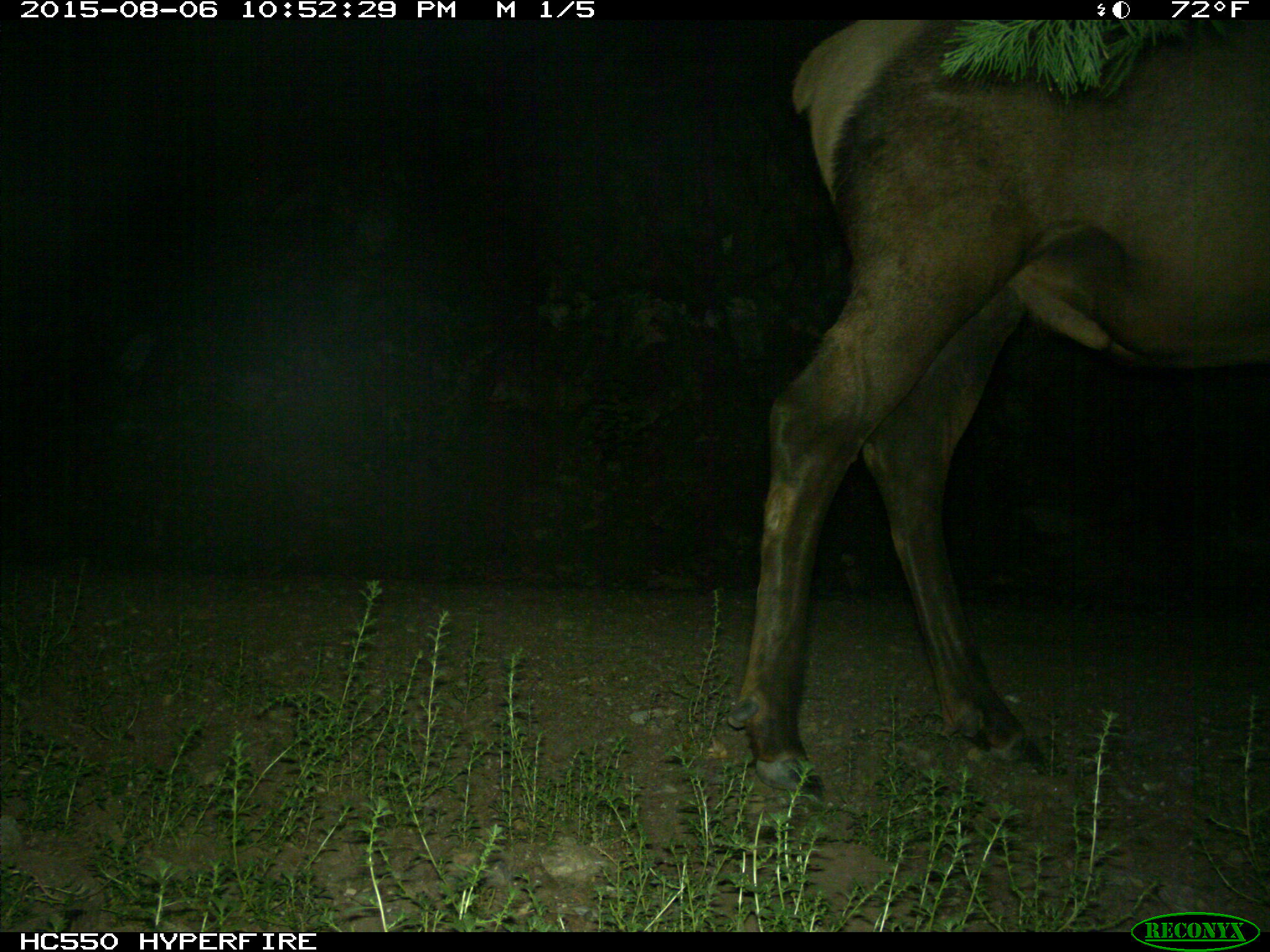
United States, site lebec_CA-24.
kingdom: Animalia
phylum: Chordata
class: Mammalia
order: Artiodactyla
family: Cervidae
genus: Cervus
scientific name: Cervus canadensis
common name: elk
Cervus canadensis (elk).